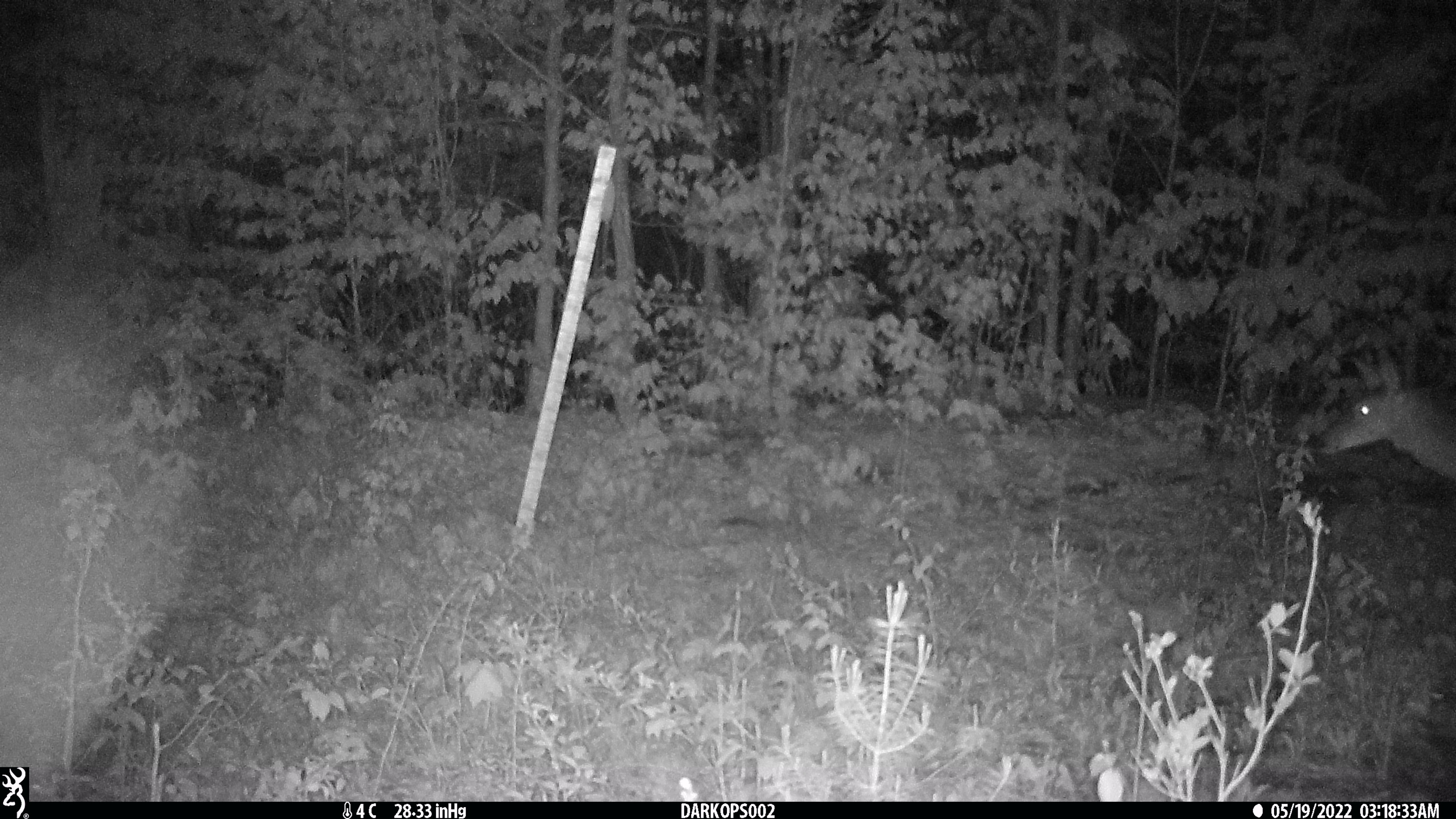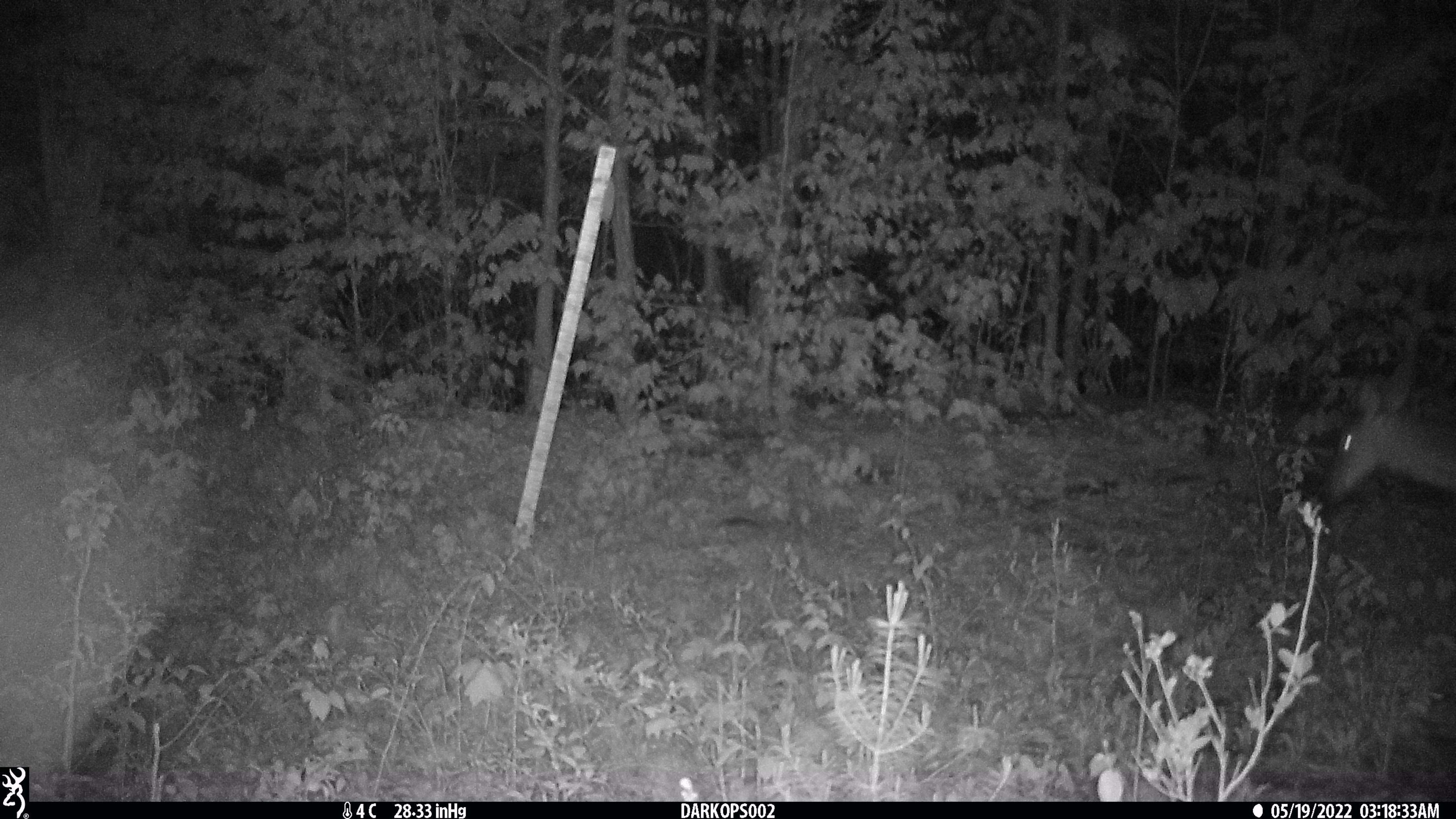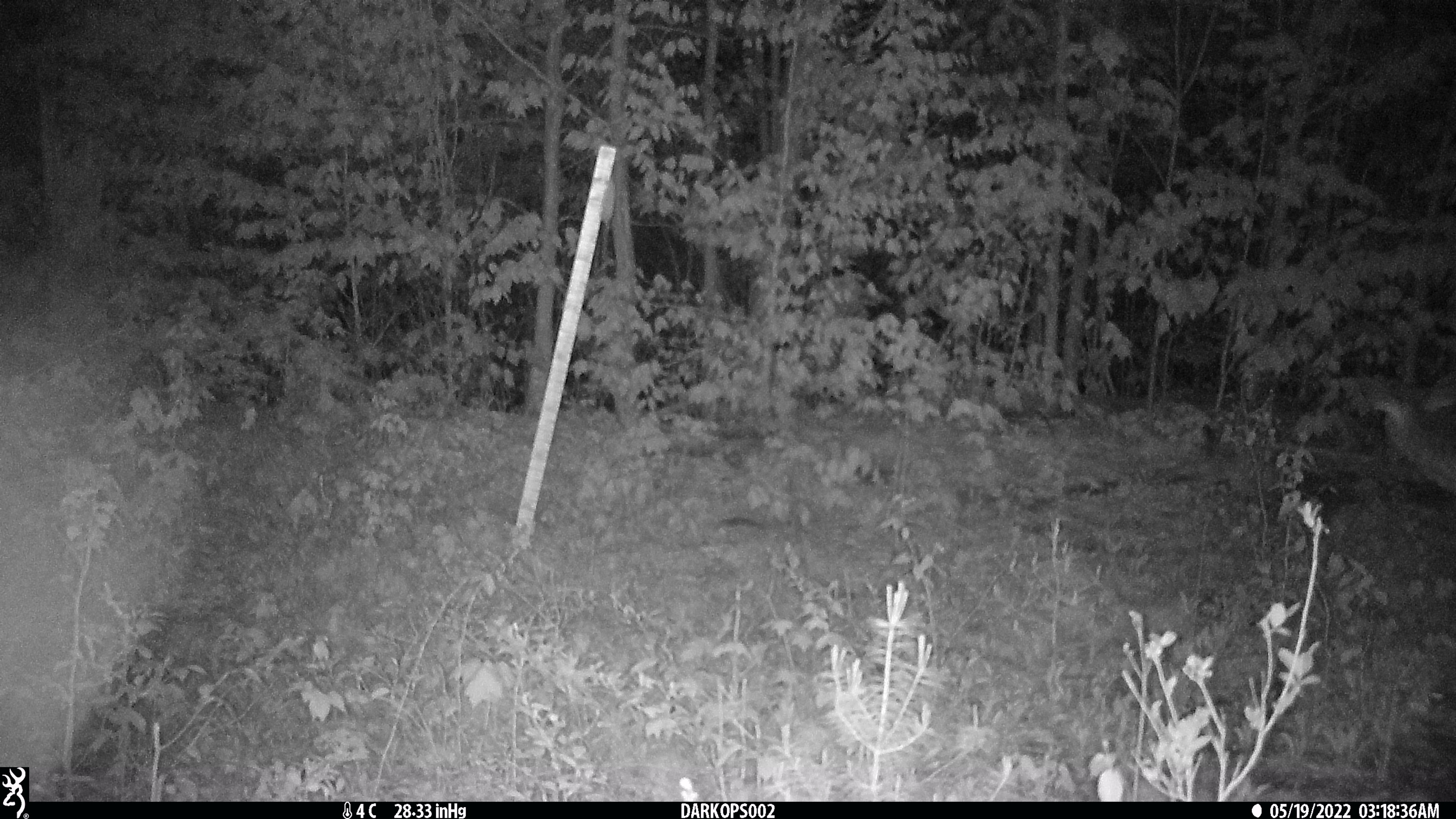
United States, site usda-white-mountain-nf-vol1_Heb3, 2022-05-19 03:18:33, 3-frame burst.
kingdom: Animalia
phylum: Chordata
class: Mammalia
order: Artiodactyla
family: Cervidae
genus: Odocoileus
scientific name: Odocoileus virginianus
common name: white-tailed deer